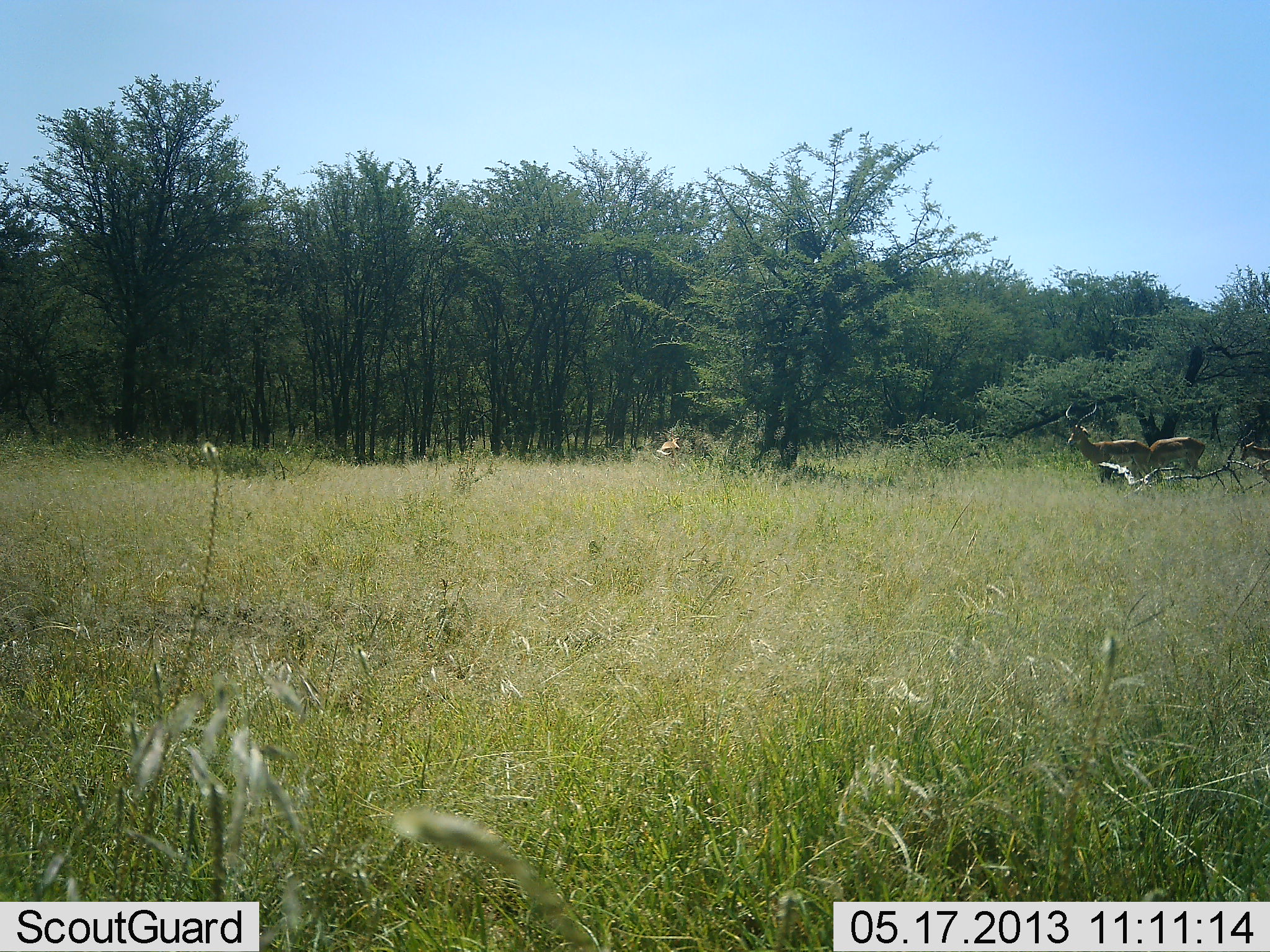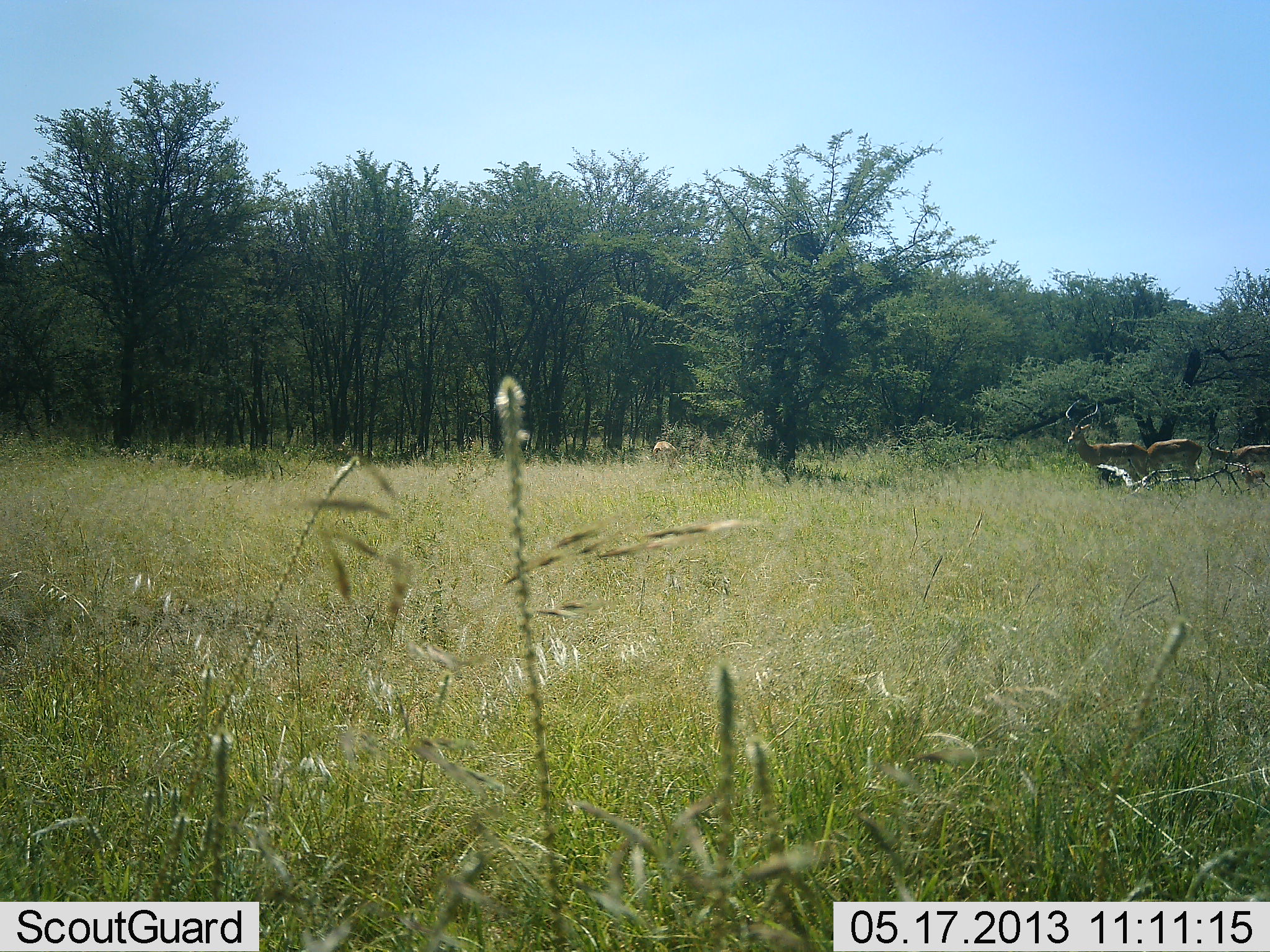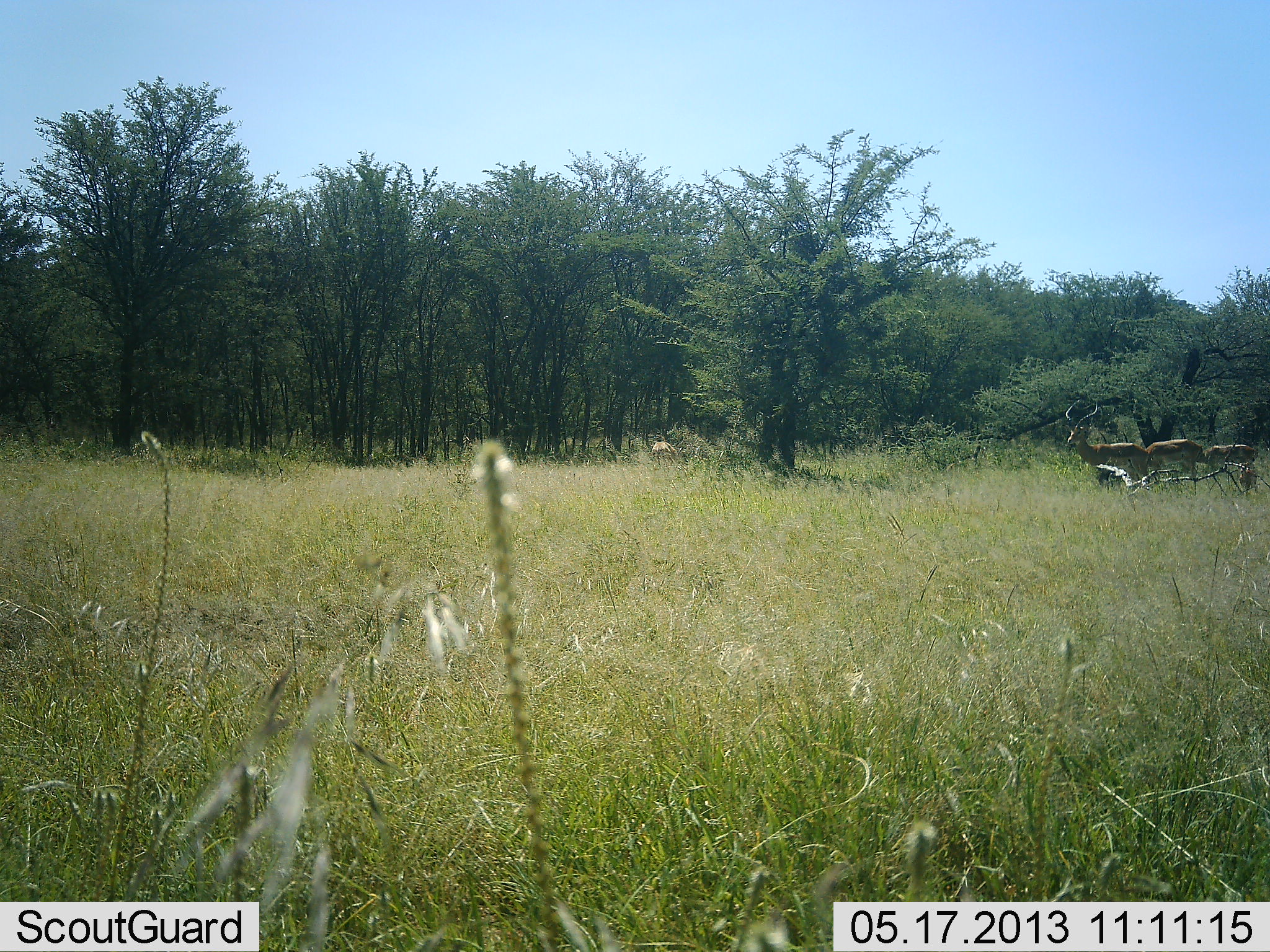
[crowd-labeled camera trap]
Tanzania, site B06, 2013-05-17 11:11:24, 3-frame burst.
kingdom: Animalia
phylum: Chordata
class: Mammalia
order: Artiodactyla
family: Bovidae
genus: Aepyceros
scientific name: Aepyceros melampus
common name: impala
Impala (Aepyceros melampus), count 3. Behavior (volunteer vote fractions): standing 89%, resting 0%, moving 52%, interacting 4%. Young present (vote fraction): 7%. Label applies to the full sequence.